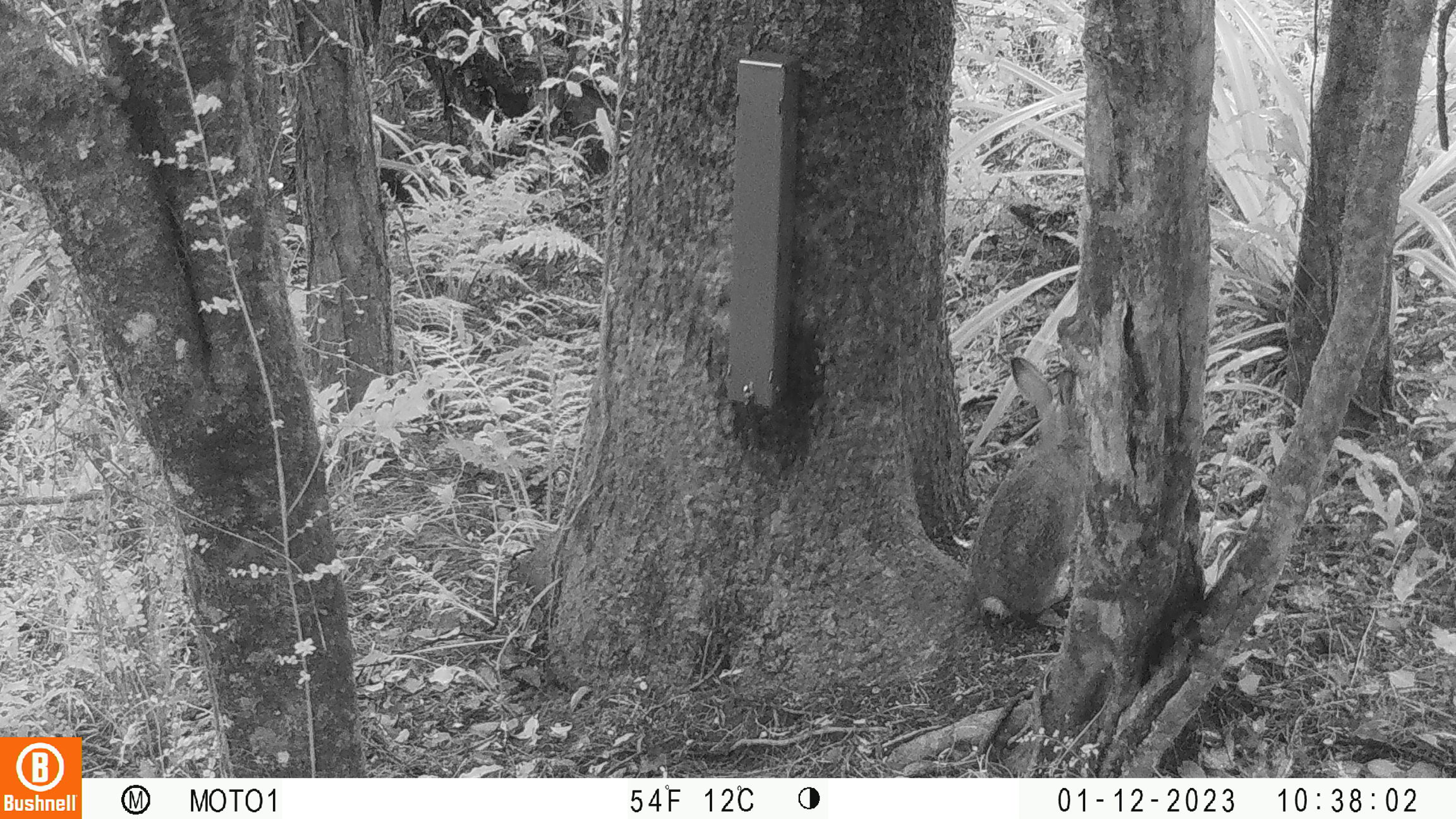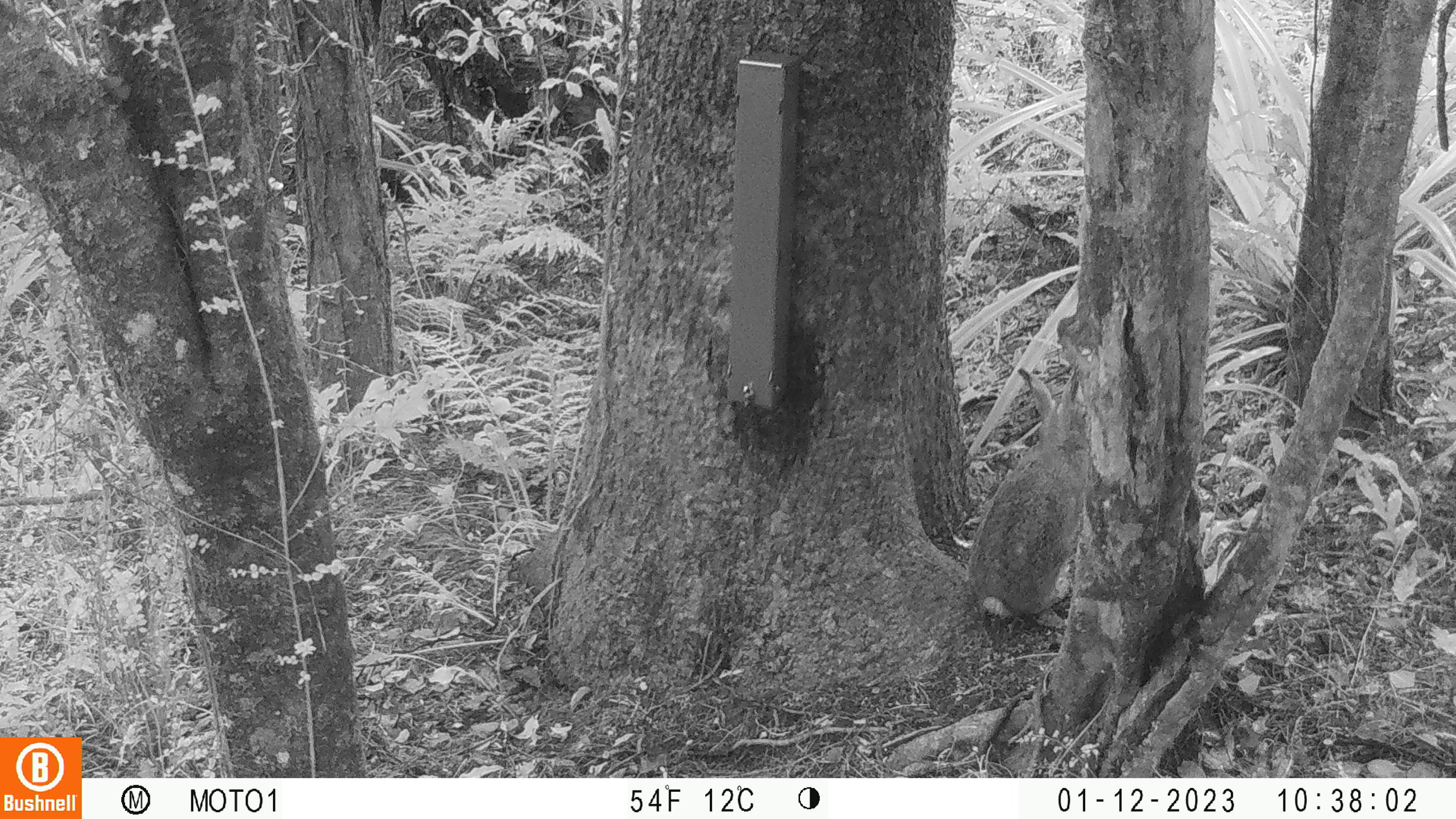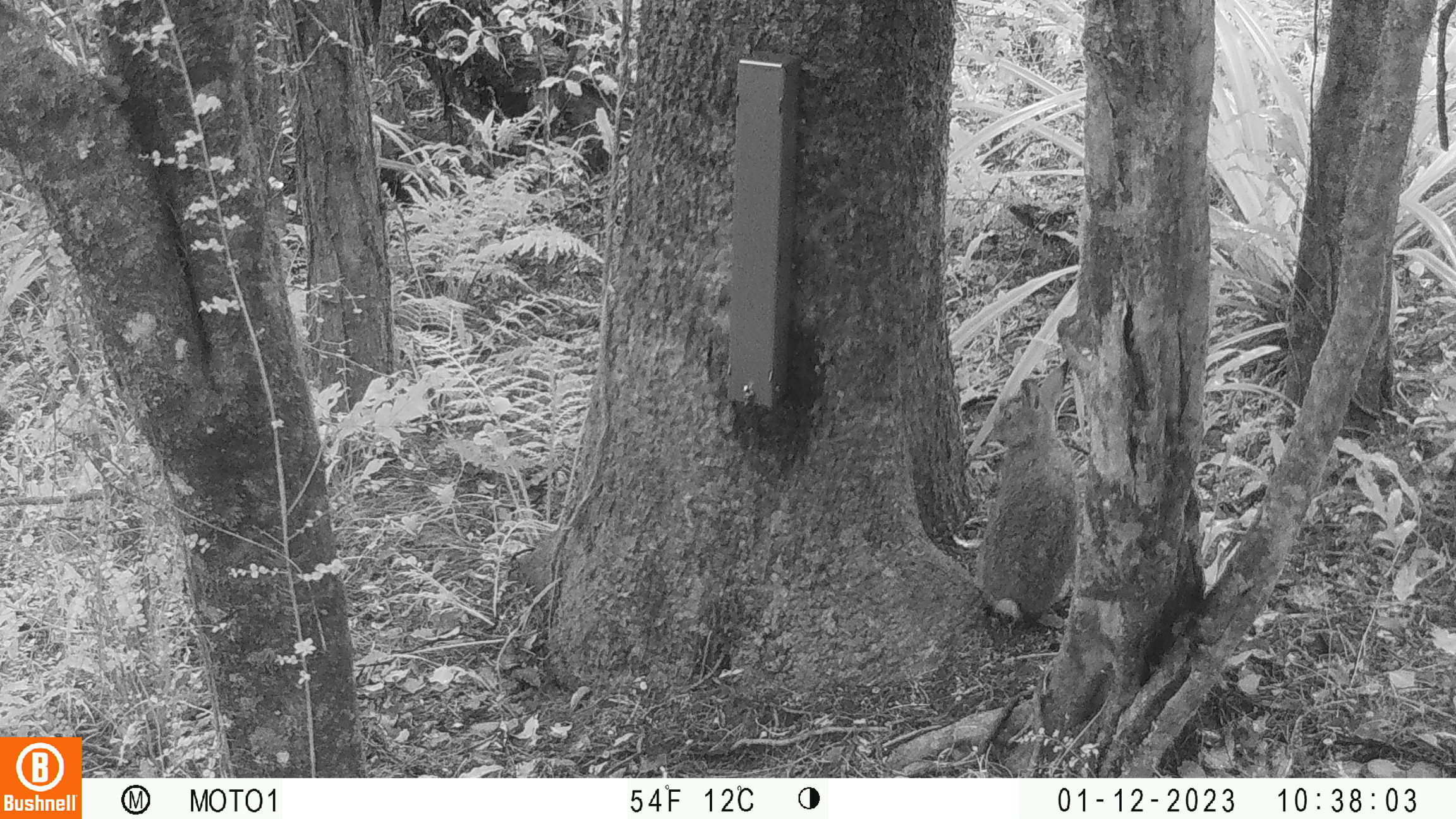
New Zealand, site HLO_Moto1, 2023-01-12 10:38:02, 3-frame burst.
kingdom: Animalia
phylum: Chordata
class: Mammalia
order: Lagomorpha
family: Leporidae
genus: Oryctolagus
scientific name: Oryctolagus cuniculus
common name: european rabbit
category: rabbit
Rabbit (european rabbit) (Oryctolagus cuniculus).